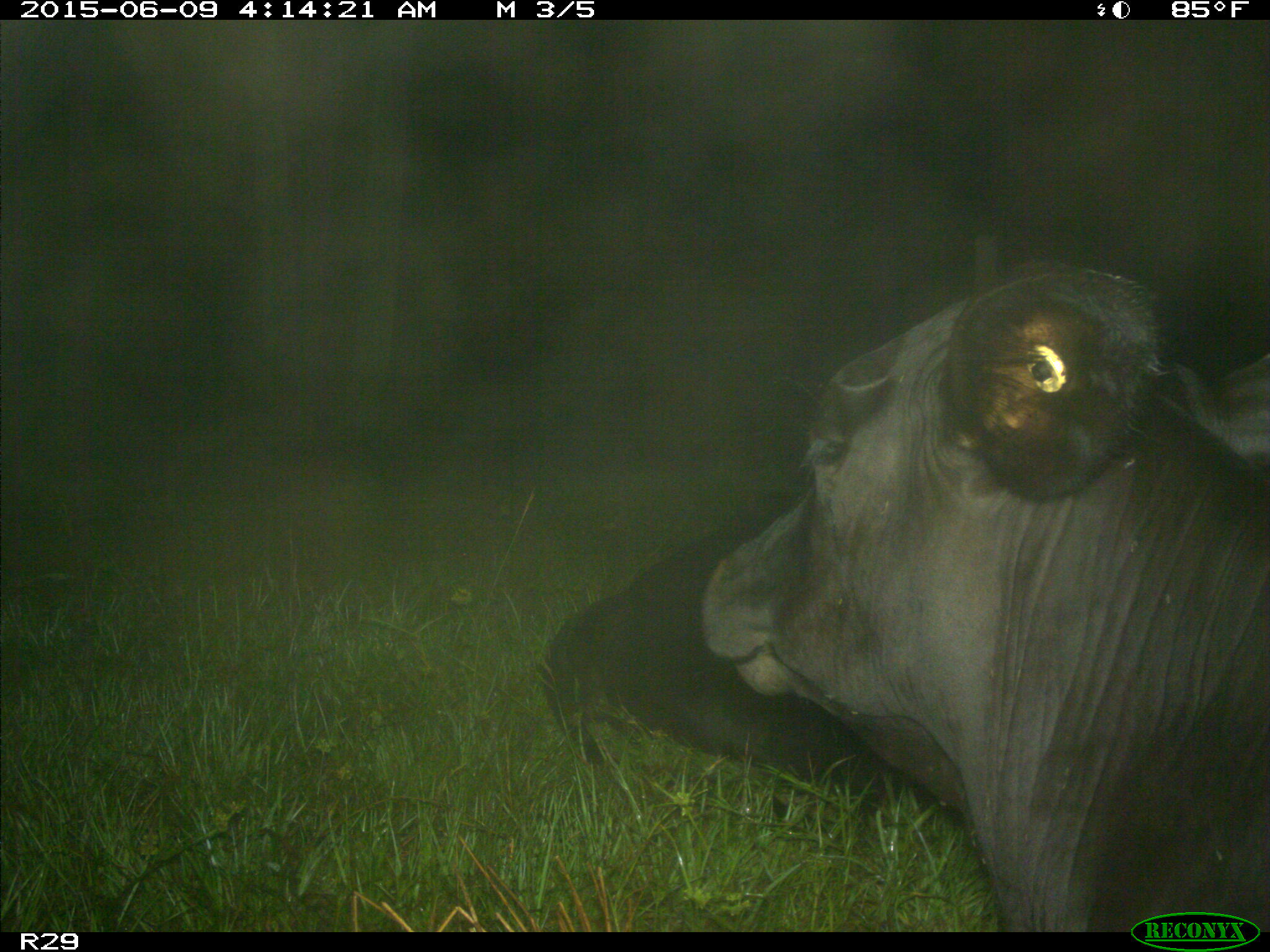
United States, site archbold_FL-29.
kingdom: Animalia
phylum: Chordata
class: Mammalia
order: Artiodactyla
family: Bovidae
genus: Bos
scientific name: Bos taurus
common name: domestic cow